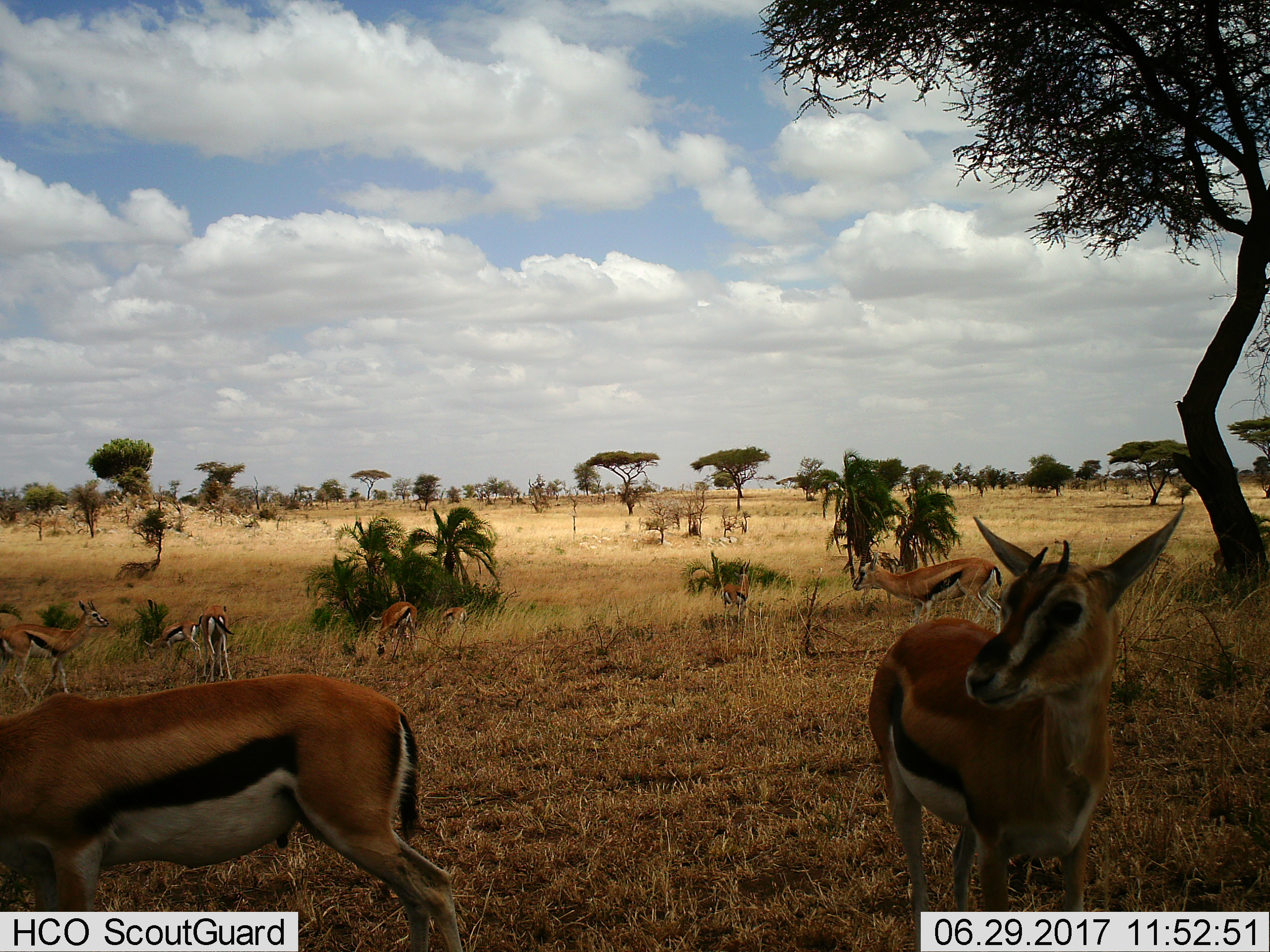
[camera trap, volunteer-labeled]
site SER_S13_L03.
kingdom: Animalia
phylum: Chordata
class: Mammalia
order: Artiodactyla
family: Bovidae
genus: Eudorcas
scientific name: Eudorcas thomsonii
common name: thomson's gazelle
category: gazellethomsons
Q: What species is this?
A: Gazellethomsons (thomson's gazelle) (Eudorcas thomsonii).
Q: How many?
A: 8.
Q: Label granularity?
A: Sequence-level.